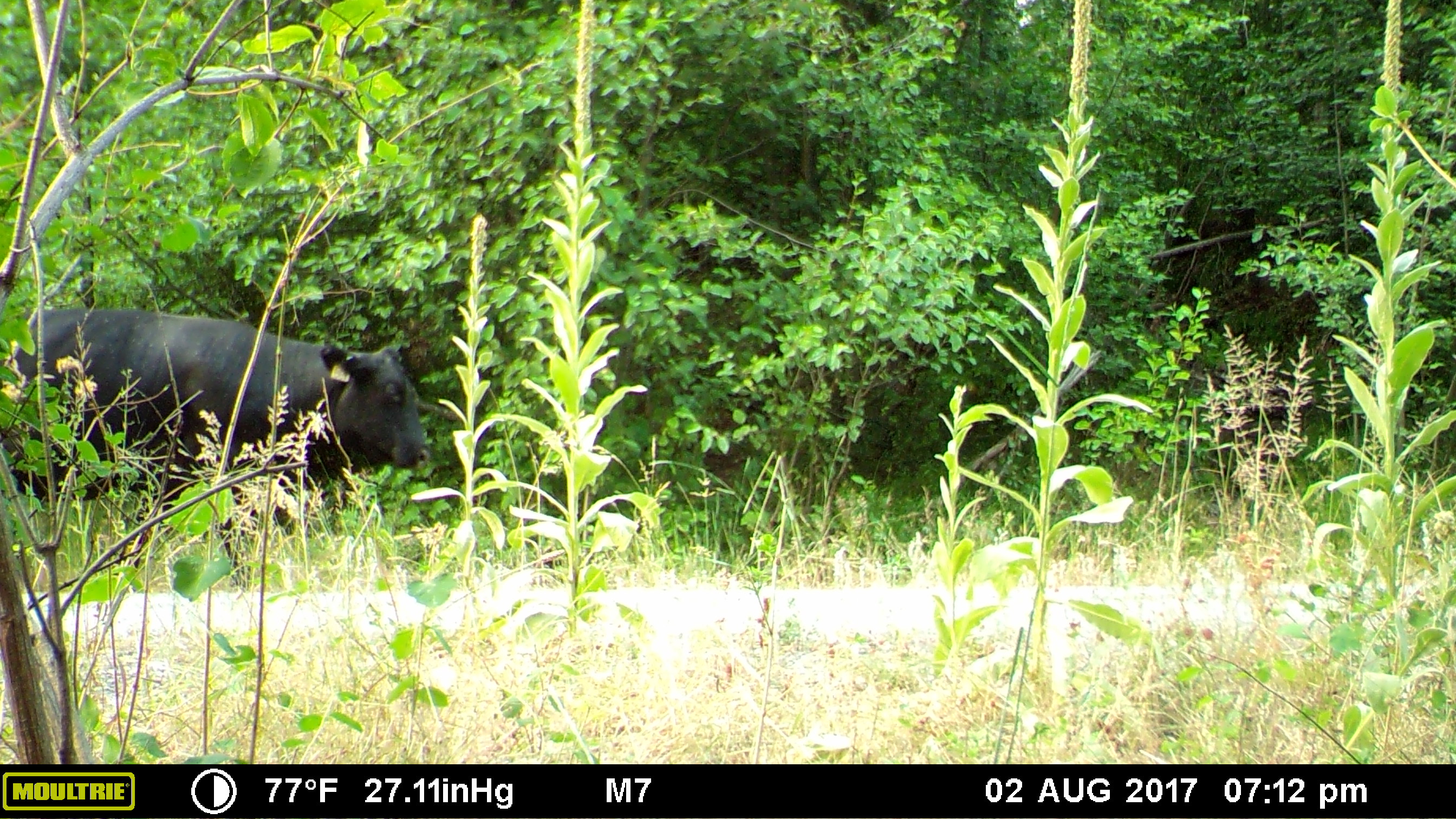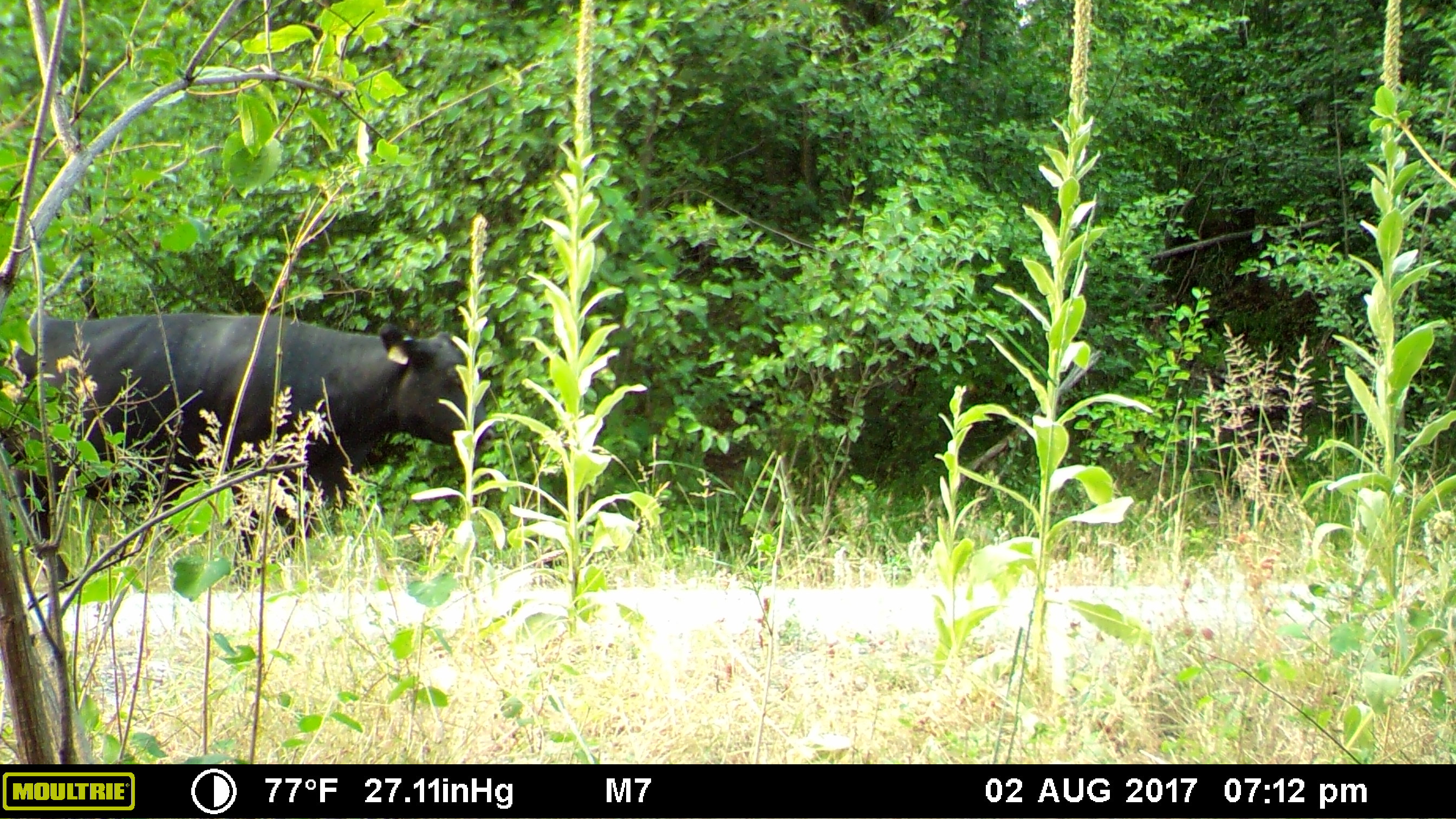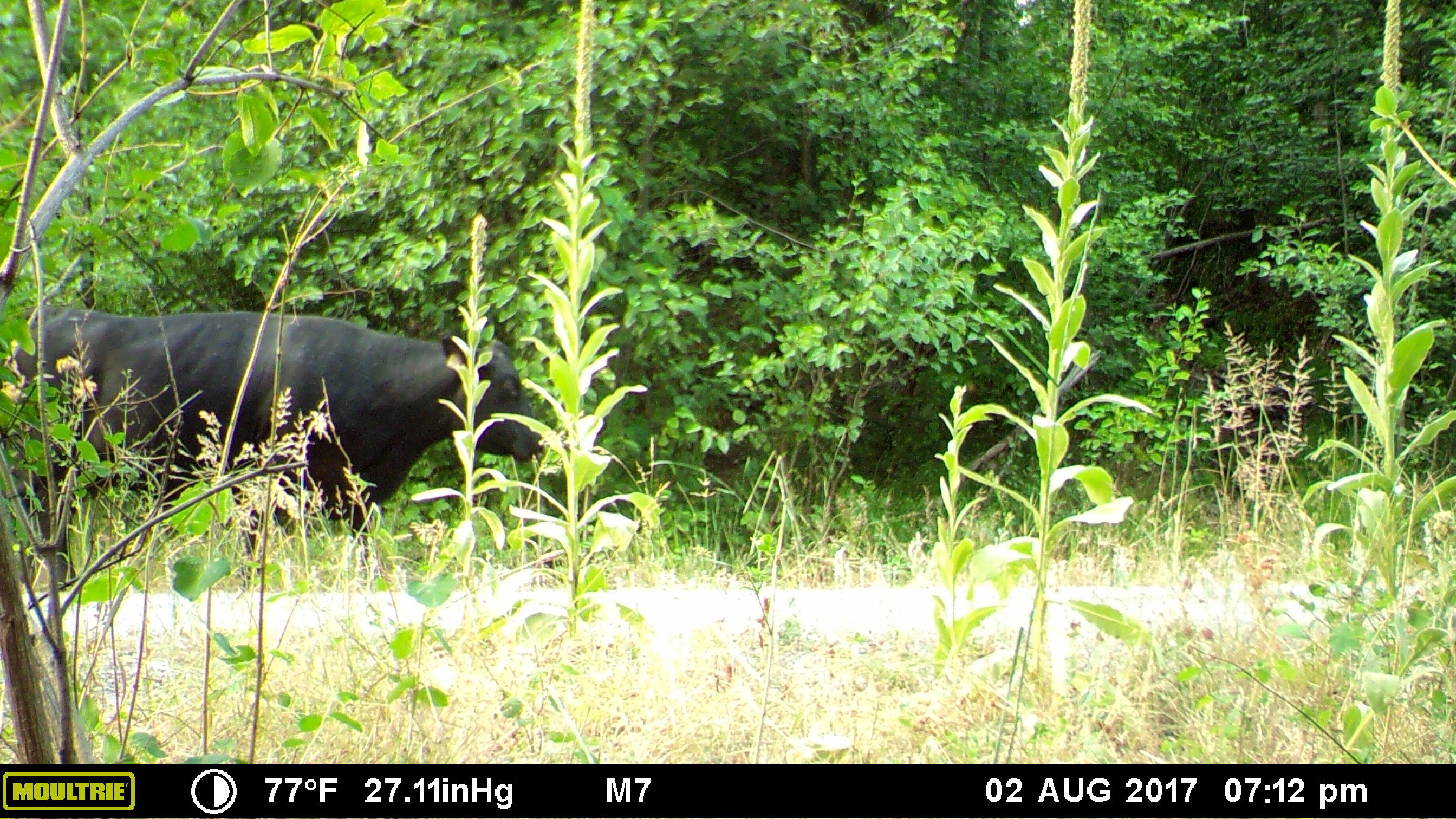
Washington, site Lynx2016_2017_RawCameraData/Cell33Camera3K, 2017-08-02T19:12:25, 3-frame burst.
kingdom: Animalia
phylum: Chordata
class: Mammalia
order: Artiodactyla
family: Bovidae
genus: Bos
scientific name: Bos taurus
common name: domestic cattle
Domestic cattle (Bos taurus). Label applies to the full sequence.